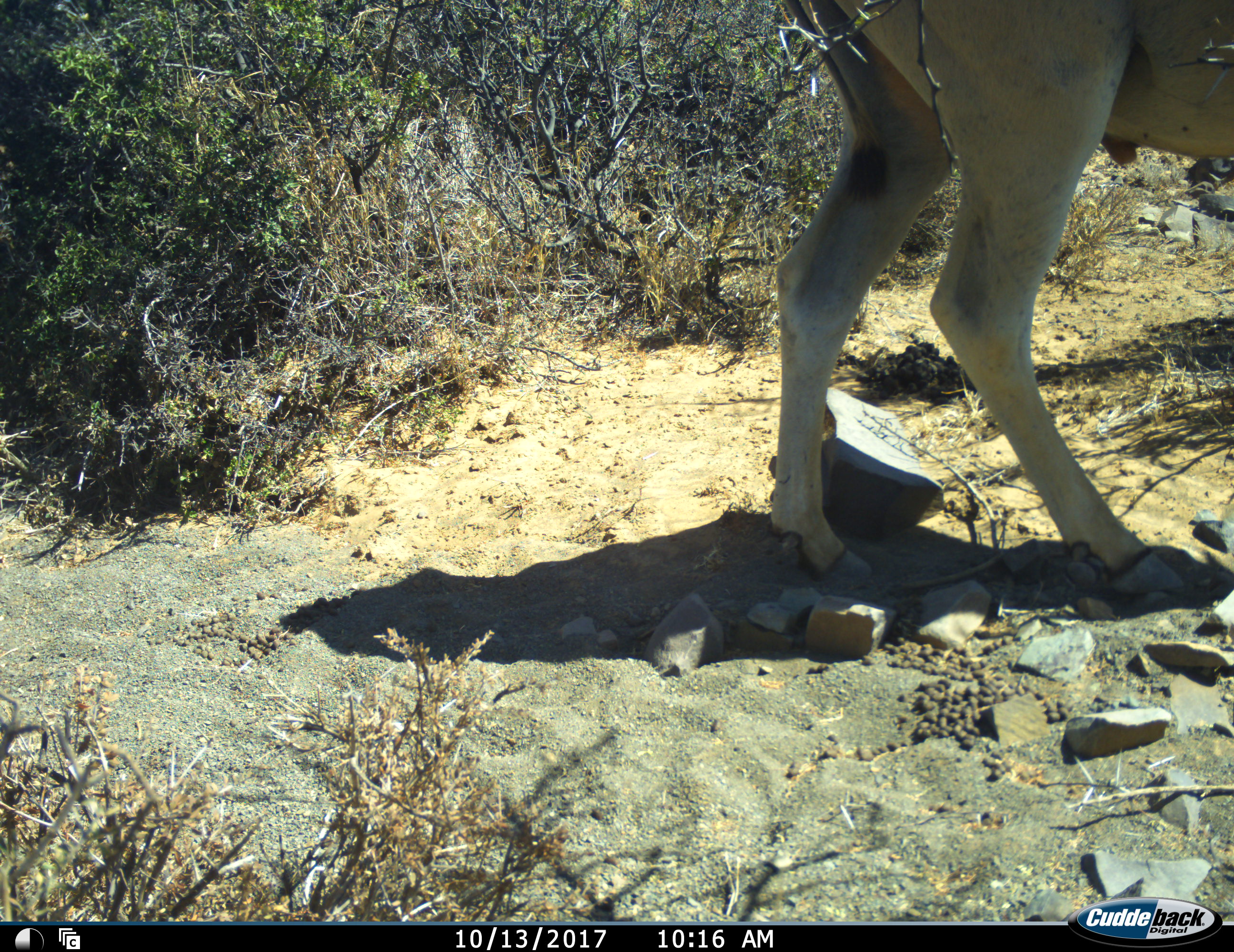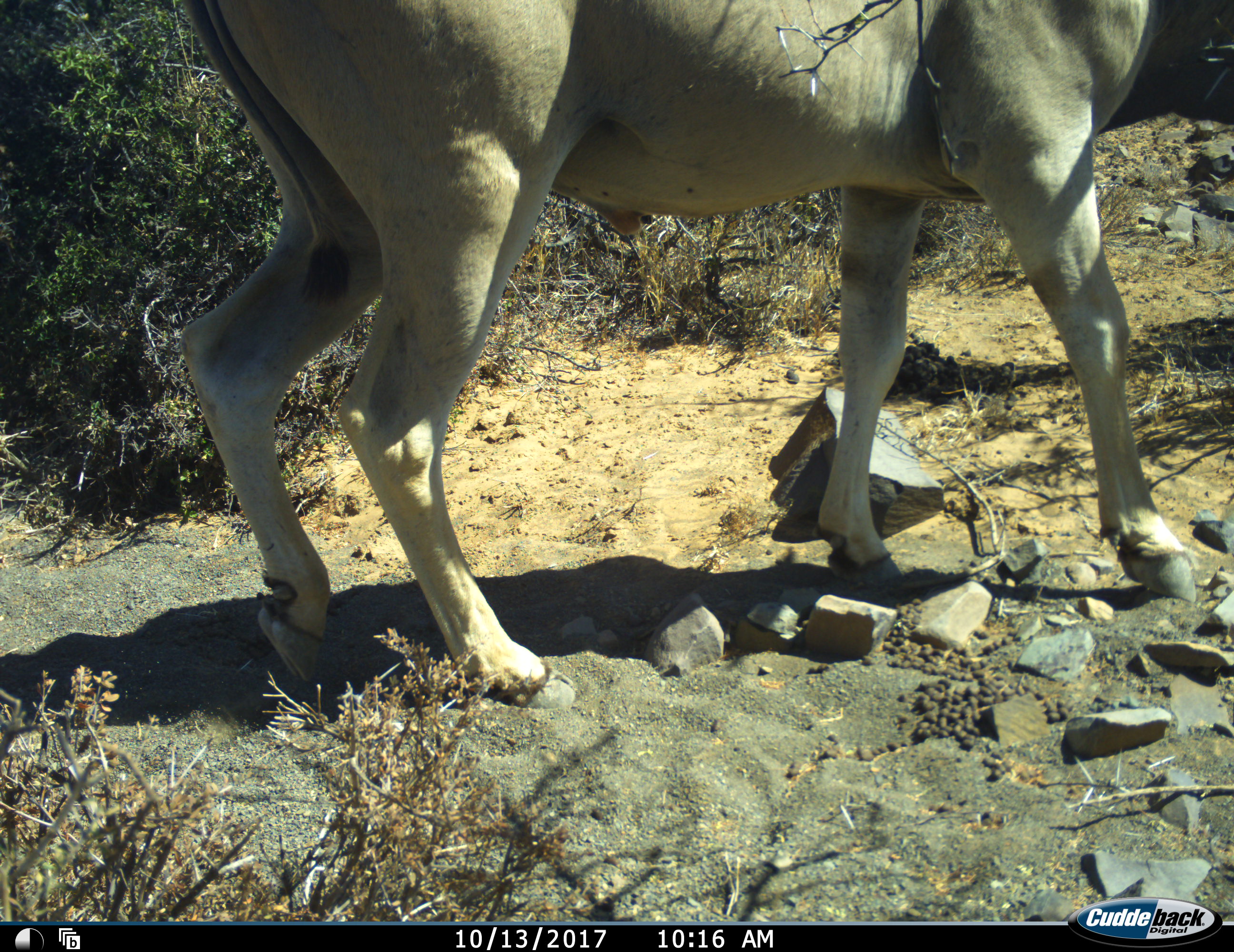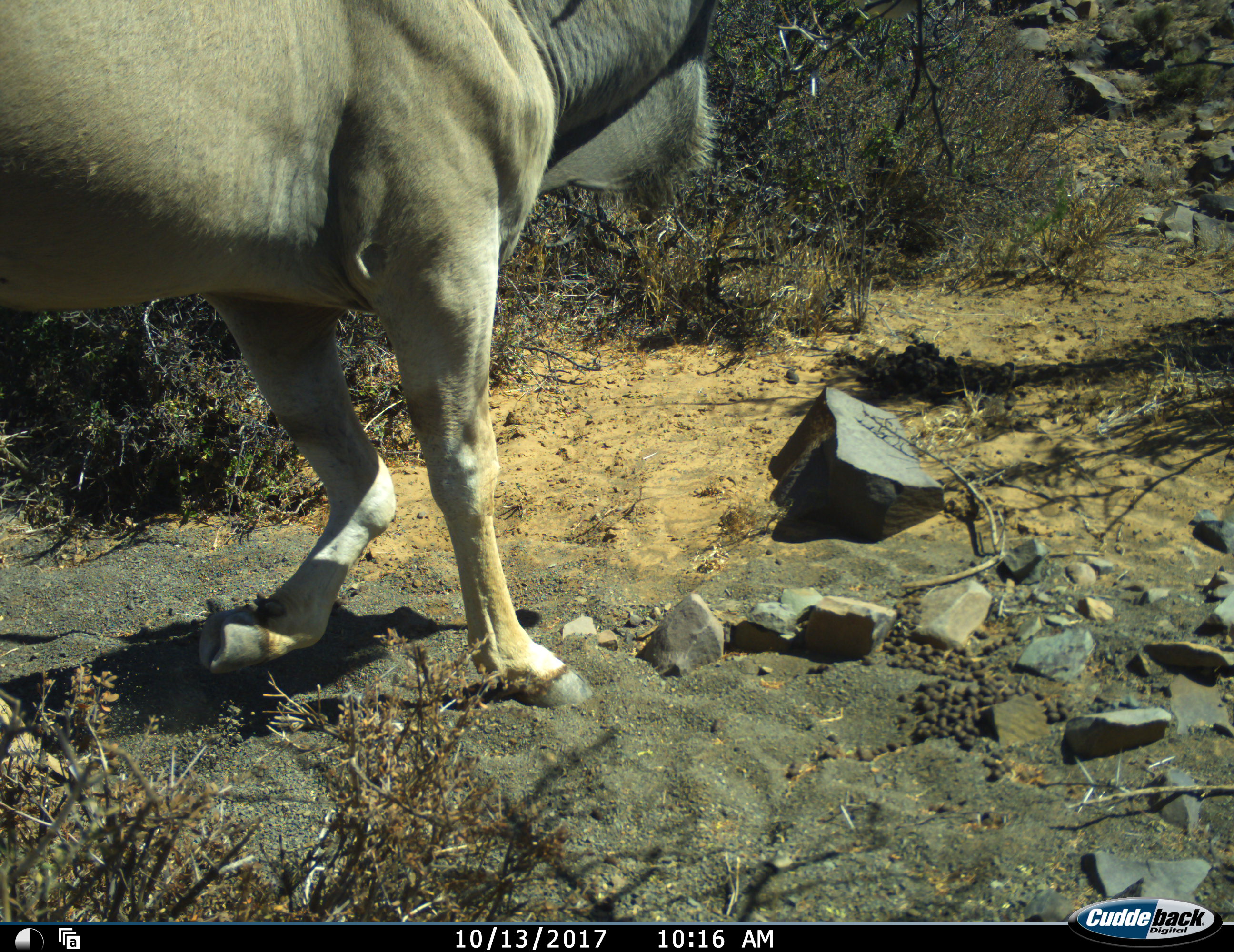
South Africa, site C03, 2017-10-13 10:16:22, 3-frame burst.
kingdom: Animalia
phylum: Chordata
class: Mammalia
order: Artiodactyla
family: Bovidae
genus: Tragelaphus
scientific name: Tragelaphus oryx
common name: eland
Eland (Tragelaphus oryx), count 1. Behavior (volunteer vote fractions): standing 0%, resting 0%, moving 100%, interacting 0%. Young present (vote fraction): 0%. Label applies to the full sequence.